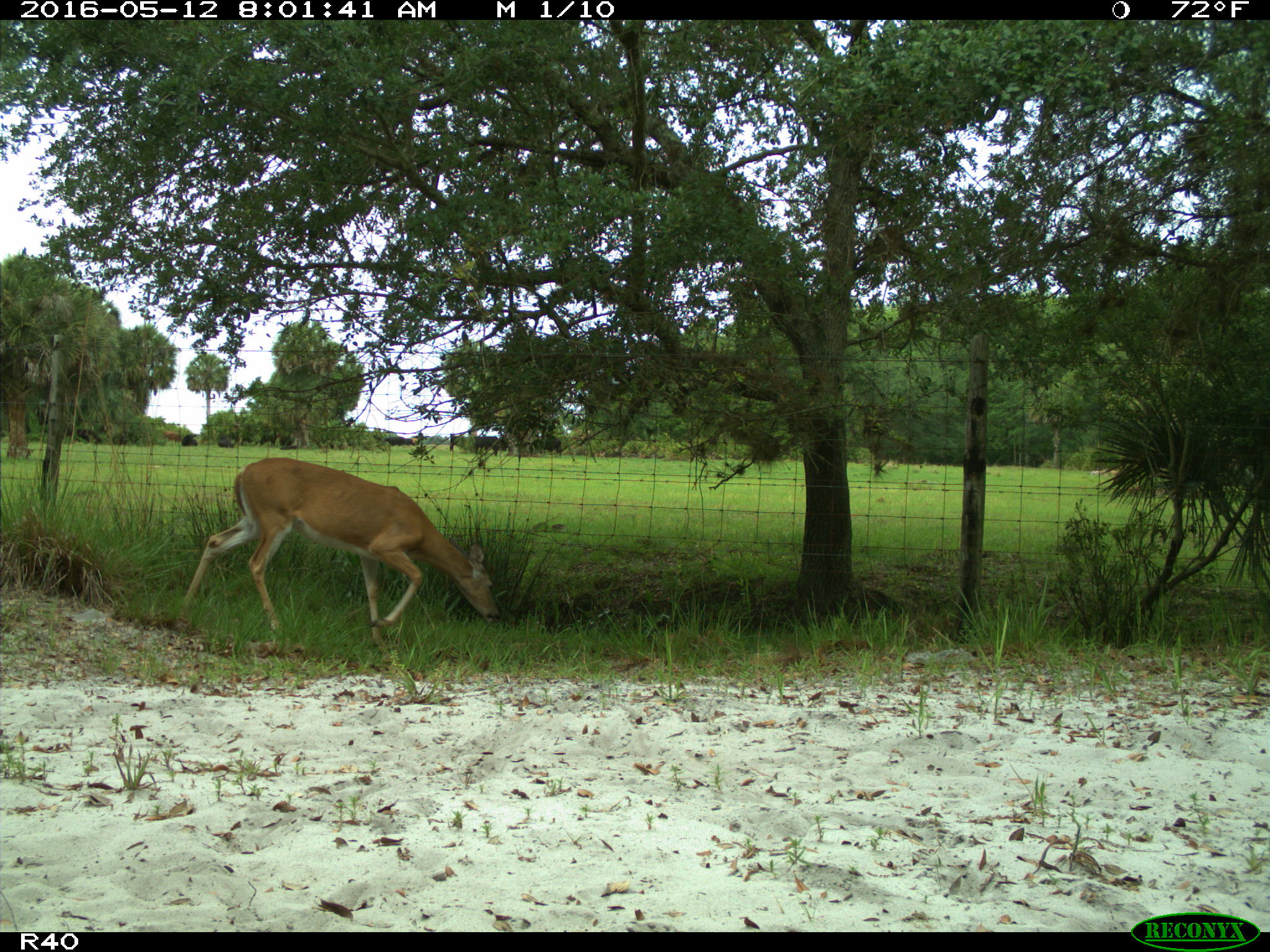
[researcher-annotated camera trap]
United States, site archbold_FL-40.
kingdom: Animalia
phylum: Chordata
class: Mammalia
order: Artiodactyla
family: Cervidae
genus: Odocoileus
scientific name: Odocoileus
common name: deer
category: unidentified deer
Unidentified deer (deer) (Odocoileus).